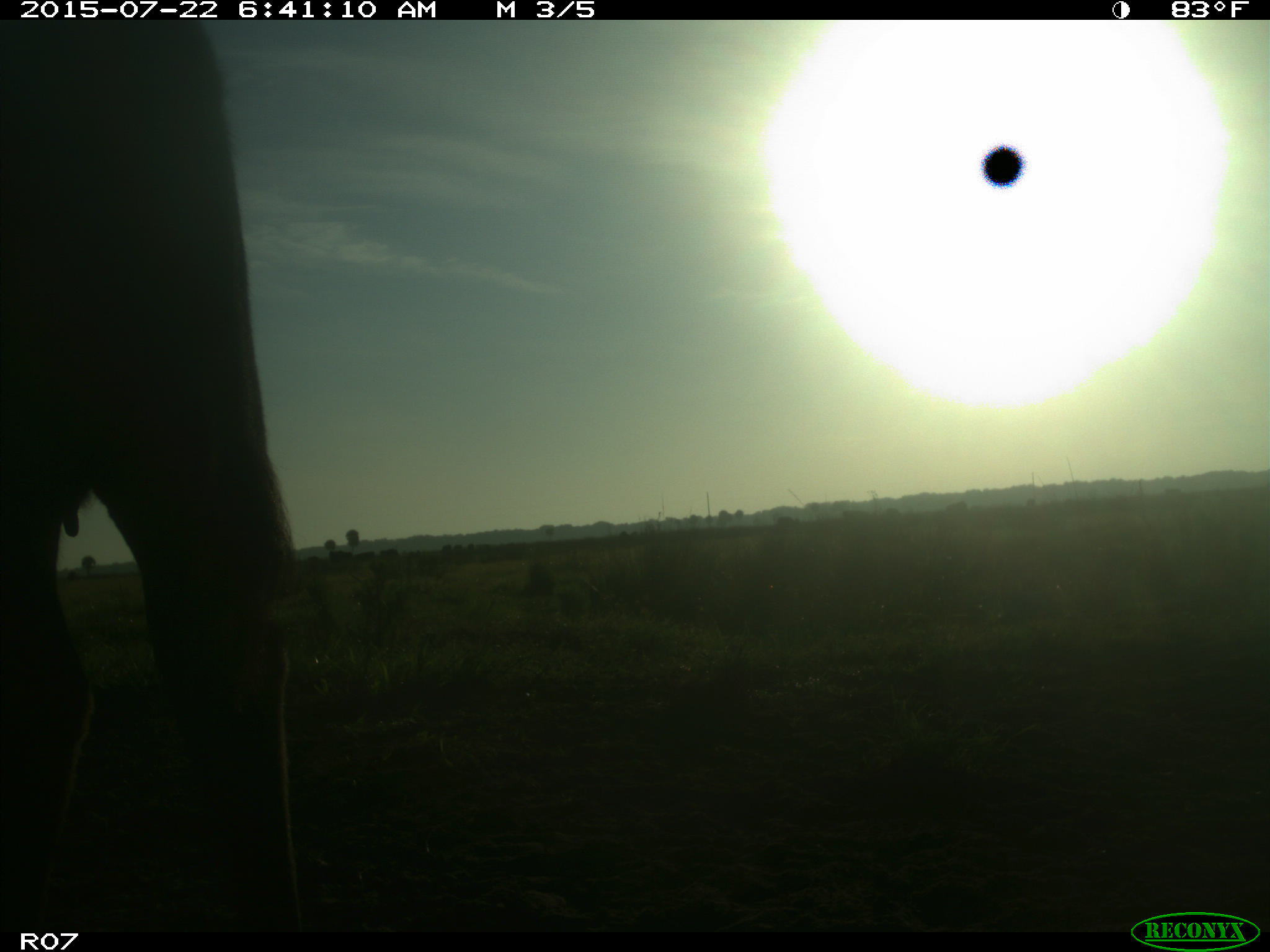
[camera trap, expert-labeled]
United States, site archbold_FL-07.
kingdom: Animalia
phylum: Chordata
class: Mammalia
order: Artiodactyla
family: Bovidae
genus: Bos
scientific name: Bos taurus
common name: domestic cow